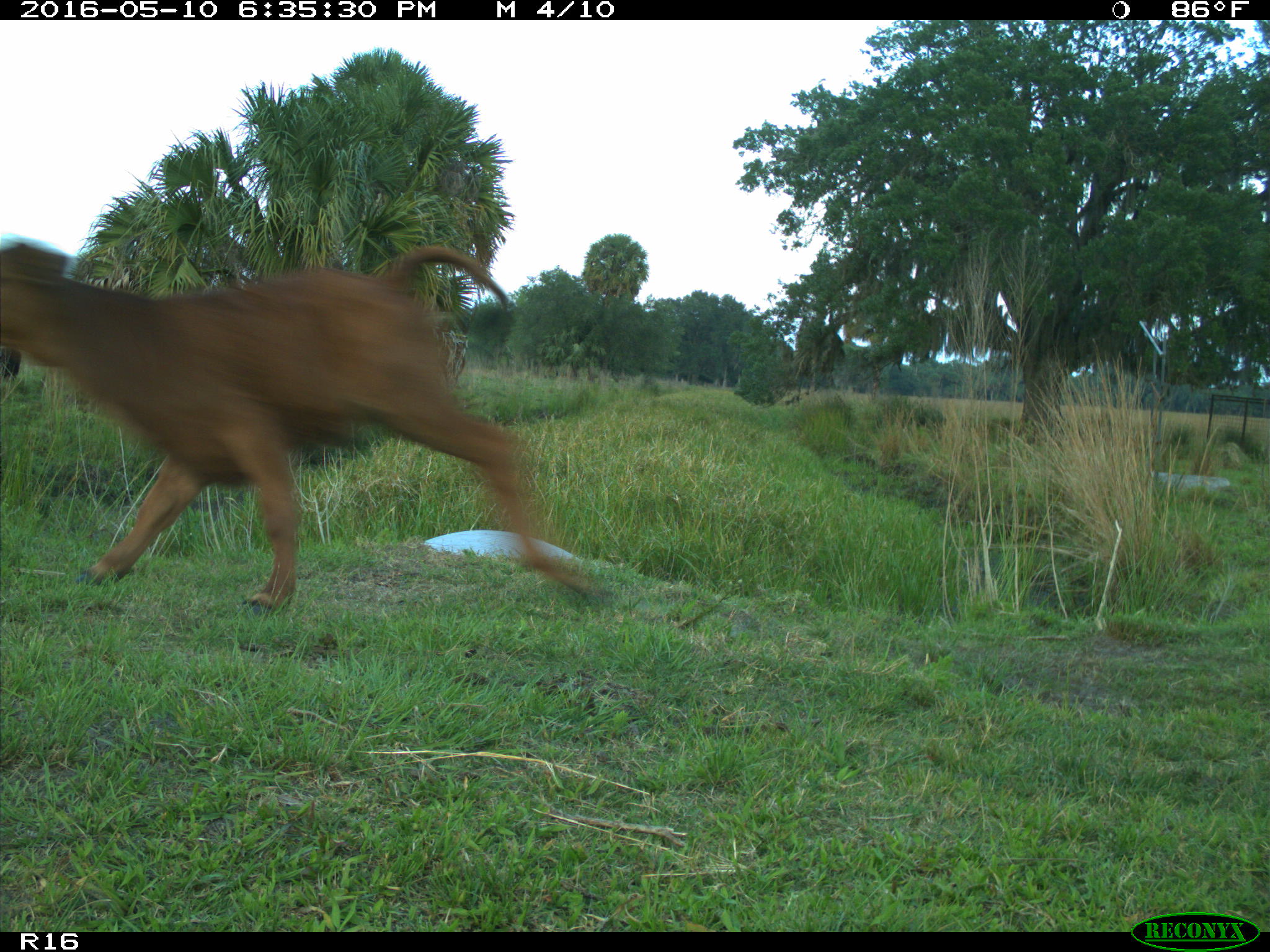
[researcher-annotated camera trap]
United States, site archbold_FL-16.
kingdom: Animalia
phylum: Chordata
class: Mammalia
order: Artiodactyla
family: Bovidae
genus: Bos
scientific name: Bos taurus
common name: domestic cow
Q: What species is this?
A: Bos taurus (domestic cow).